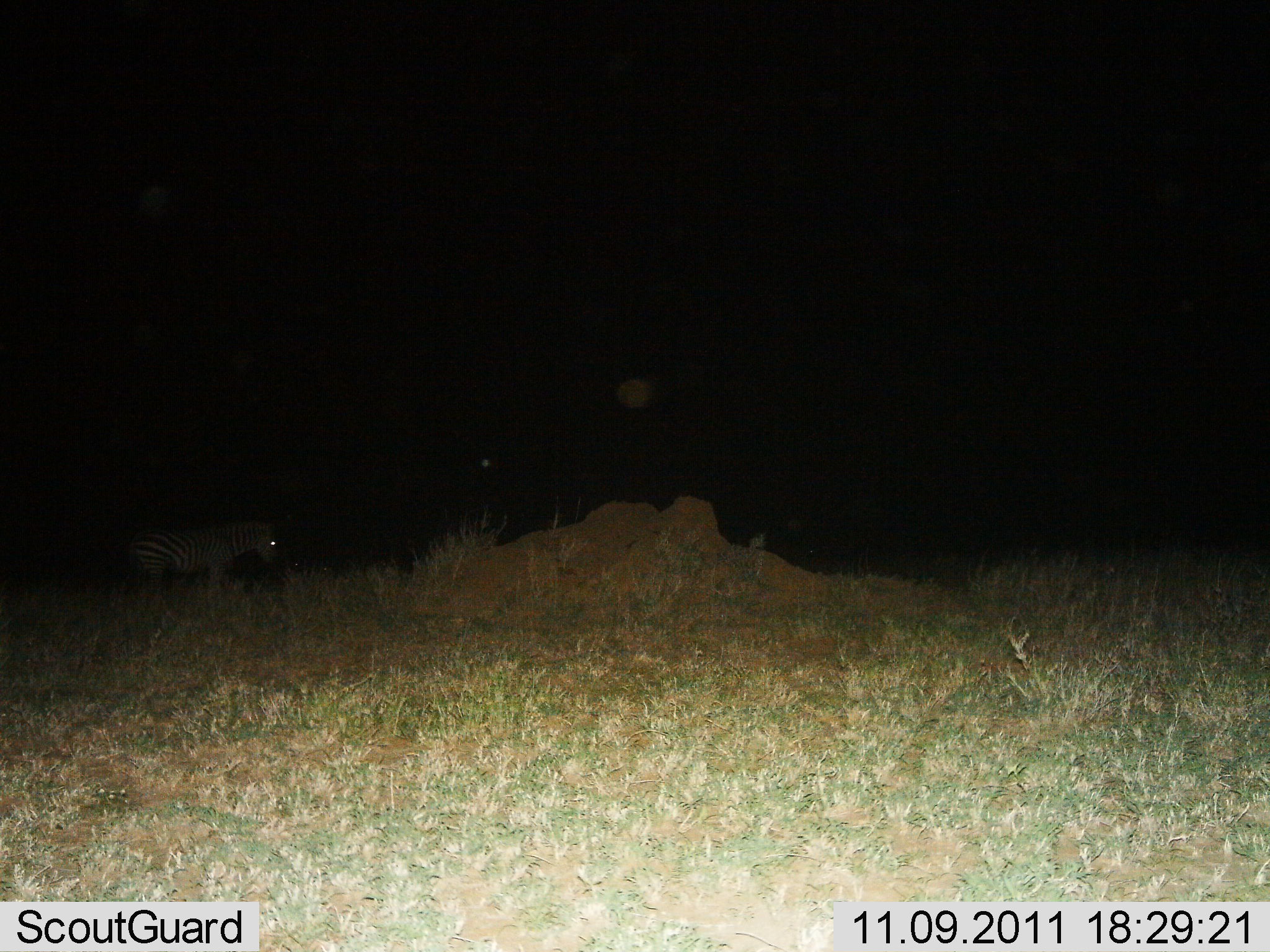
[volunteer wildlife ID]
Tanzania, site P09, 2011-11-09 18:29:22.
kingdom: Animalia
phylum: Chordata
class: Mammalia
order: Perissodactyla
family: Equidae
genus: Equus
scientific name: Equus quagga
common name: plains zebra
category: zebra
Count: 1.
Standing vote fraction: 77%.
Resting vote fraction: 8%.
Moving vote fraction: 15%.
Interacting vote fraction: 0%.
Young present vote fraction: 0%.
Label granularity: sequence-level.